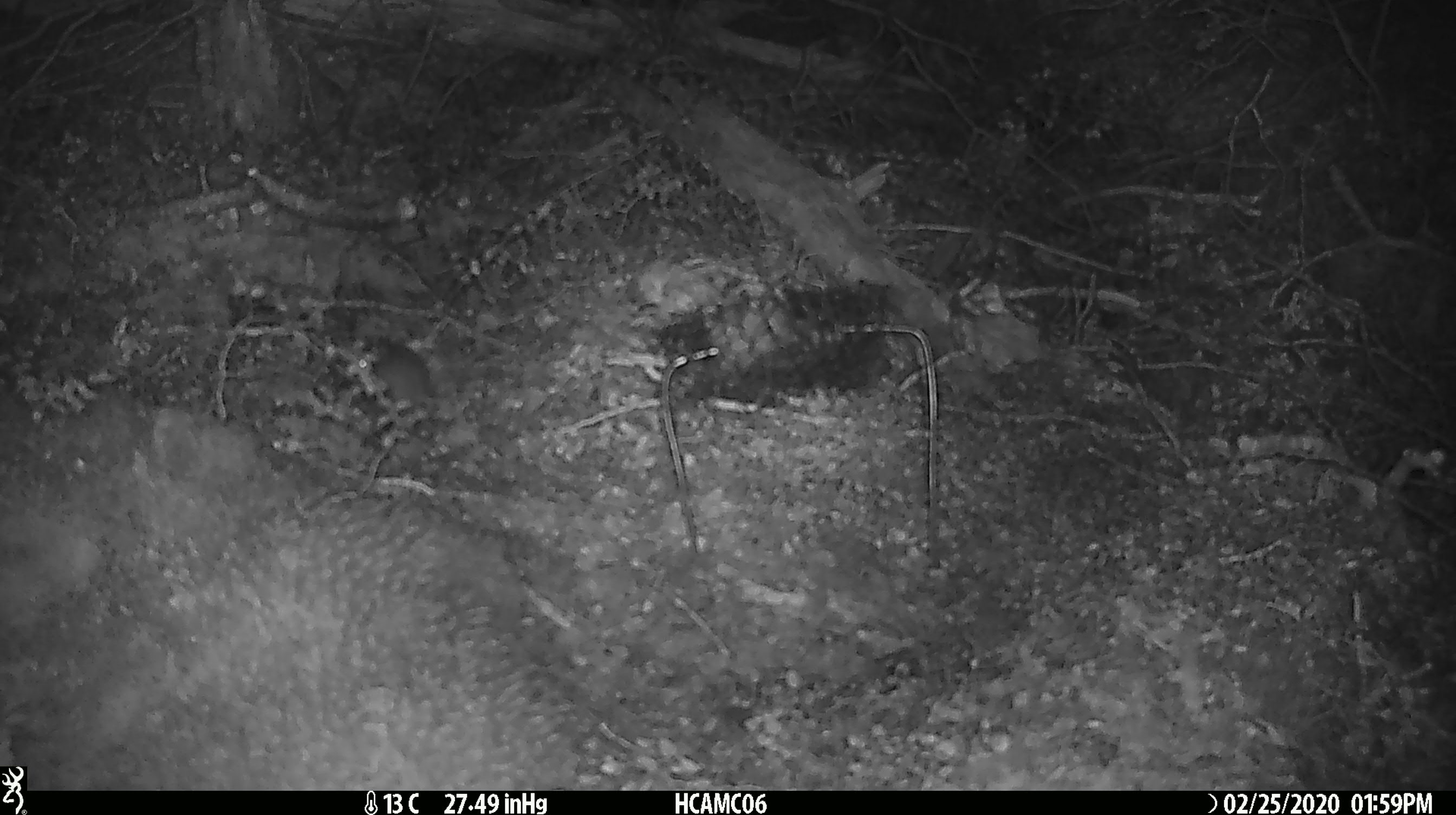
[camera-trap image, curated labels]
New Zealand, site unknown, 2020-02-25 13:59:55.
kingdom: Animalia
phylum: Chordata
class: Mammalia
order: Rodentia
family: Muridae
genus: Mus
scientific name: Mus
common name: mouse